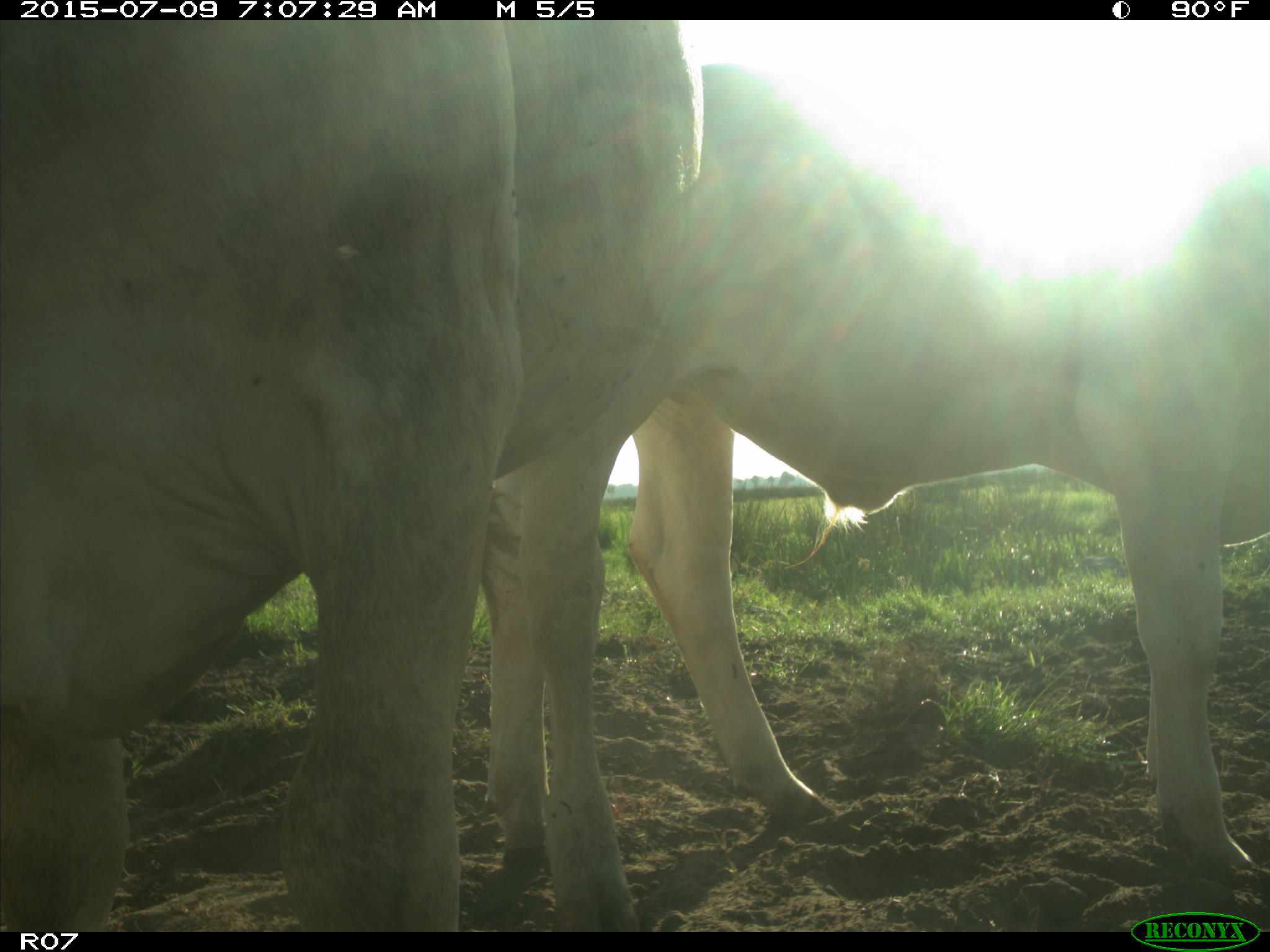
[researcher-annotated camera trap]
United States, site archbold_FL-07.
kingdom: Animalia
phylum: Chordata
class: Mammalia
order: Artiodactyla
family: Bovidae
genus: Bos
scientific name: Bos taurus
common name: domestic cow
Bos taurus (domestic cow).